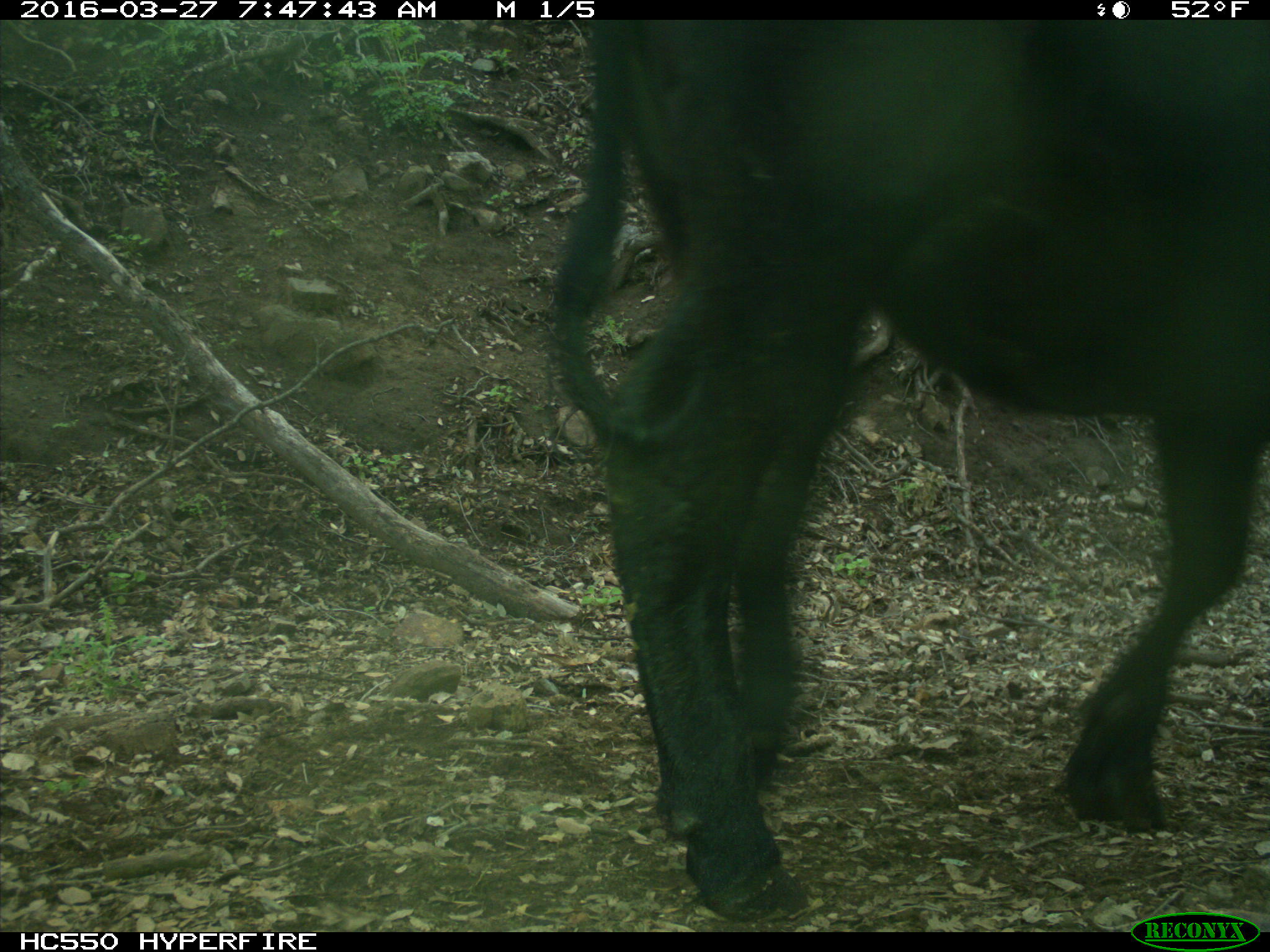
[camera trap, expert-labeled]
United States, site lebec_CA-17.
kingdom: Animalia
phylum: Chordata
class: Mammalia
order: Artiodactyla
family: Bovidae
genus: Bos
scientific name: Bos taurus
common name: domestic cow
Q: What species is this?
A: Bos taurus (domestic cow).